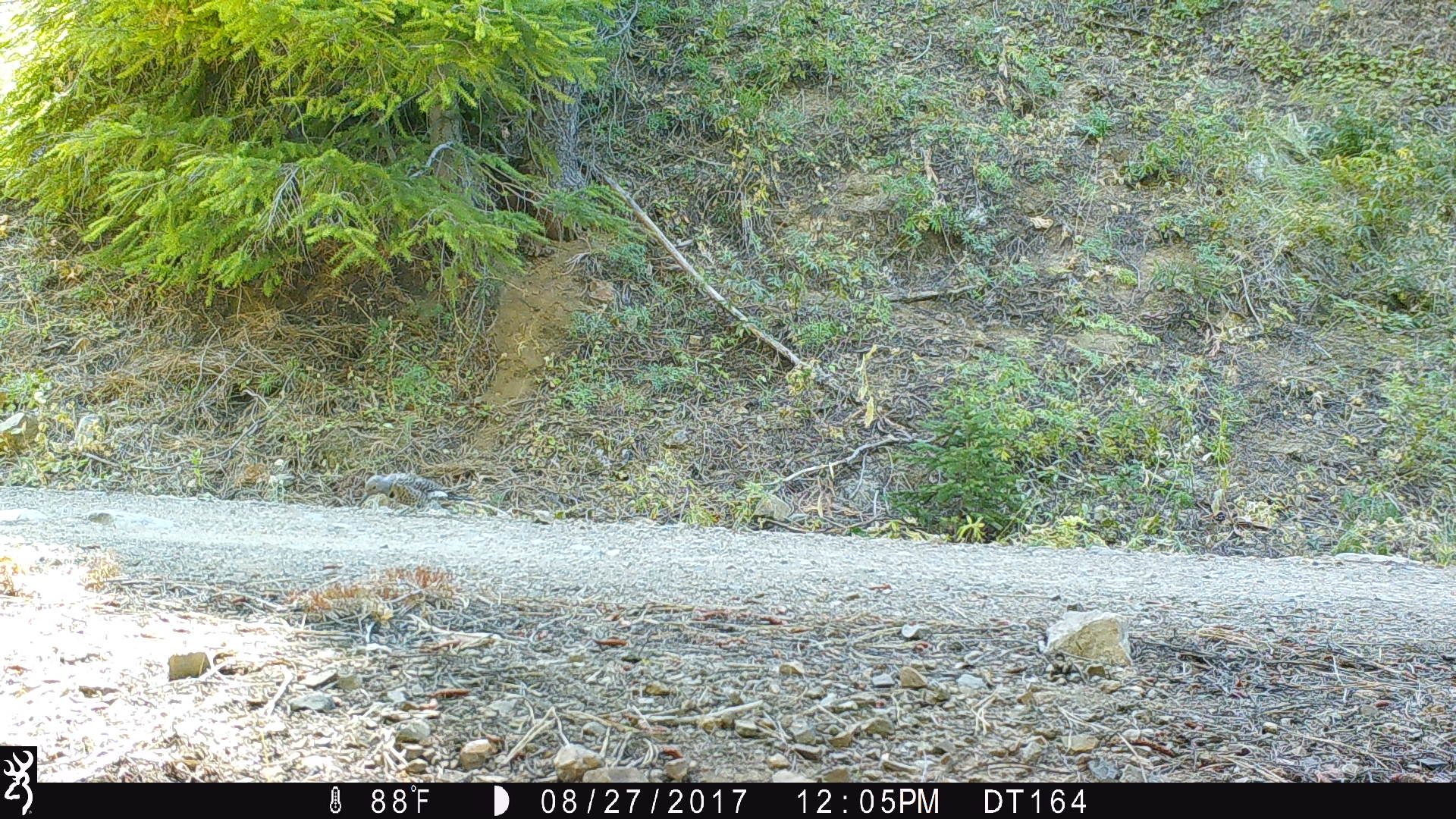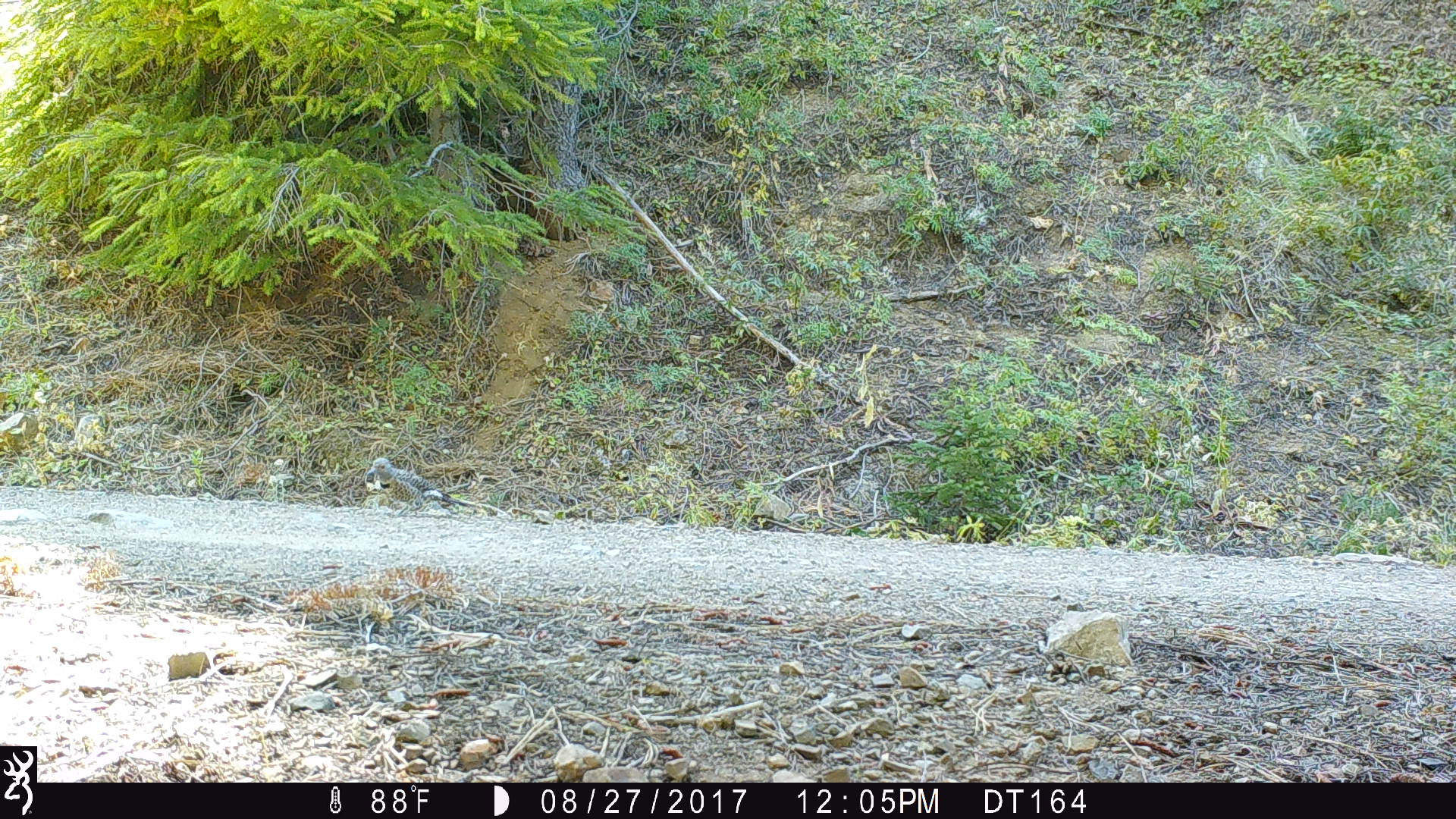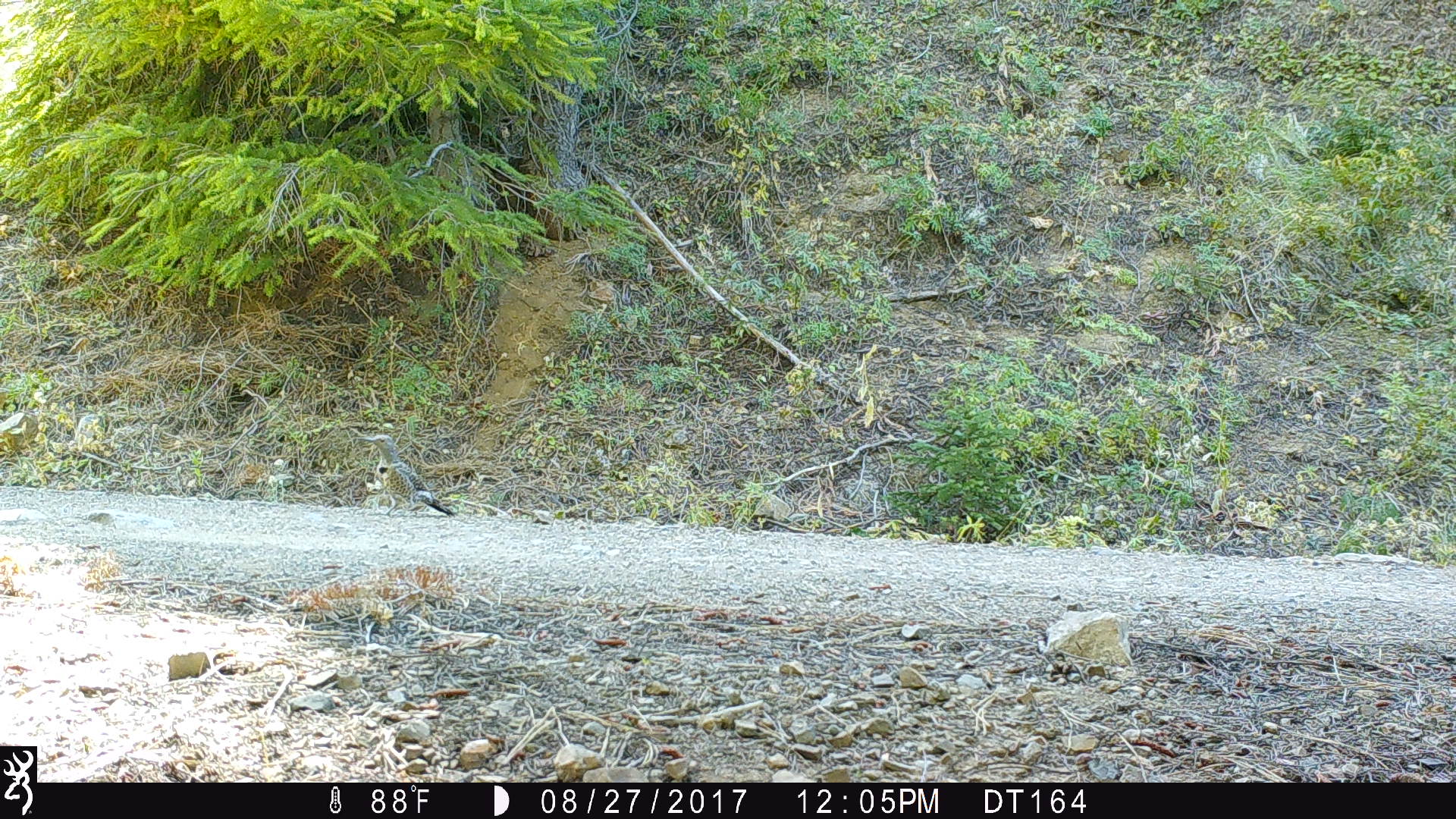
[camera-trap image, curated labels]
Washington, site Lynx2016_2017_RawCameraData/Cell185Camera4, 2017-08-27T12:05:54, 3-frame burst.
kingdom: Animalia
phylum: Chordata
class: Aves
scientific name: Aves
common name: birds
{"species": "Aves (birds)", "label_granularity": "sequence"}